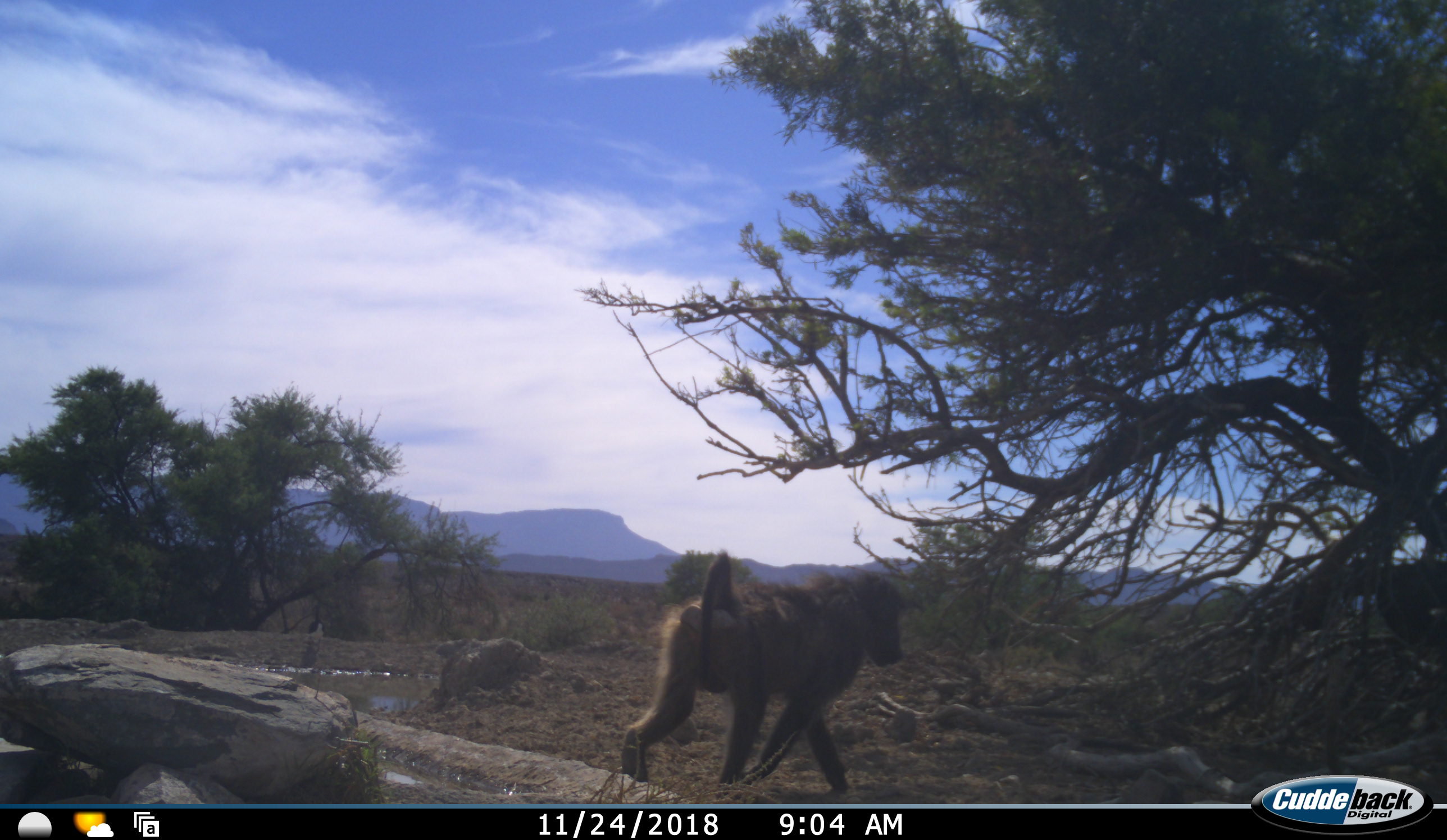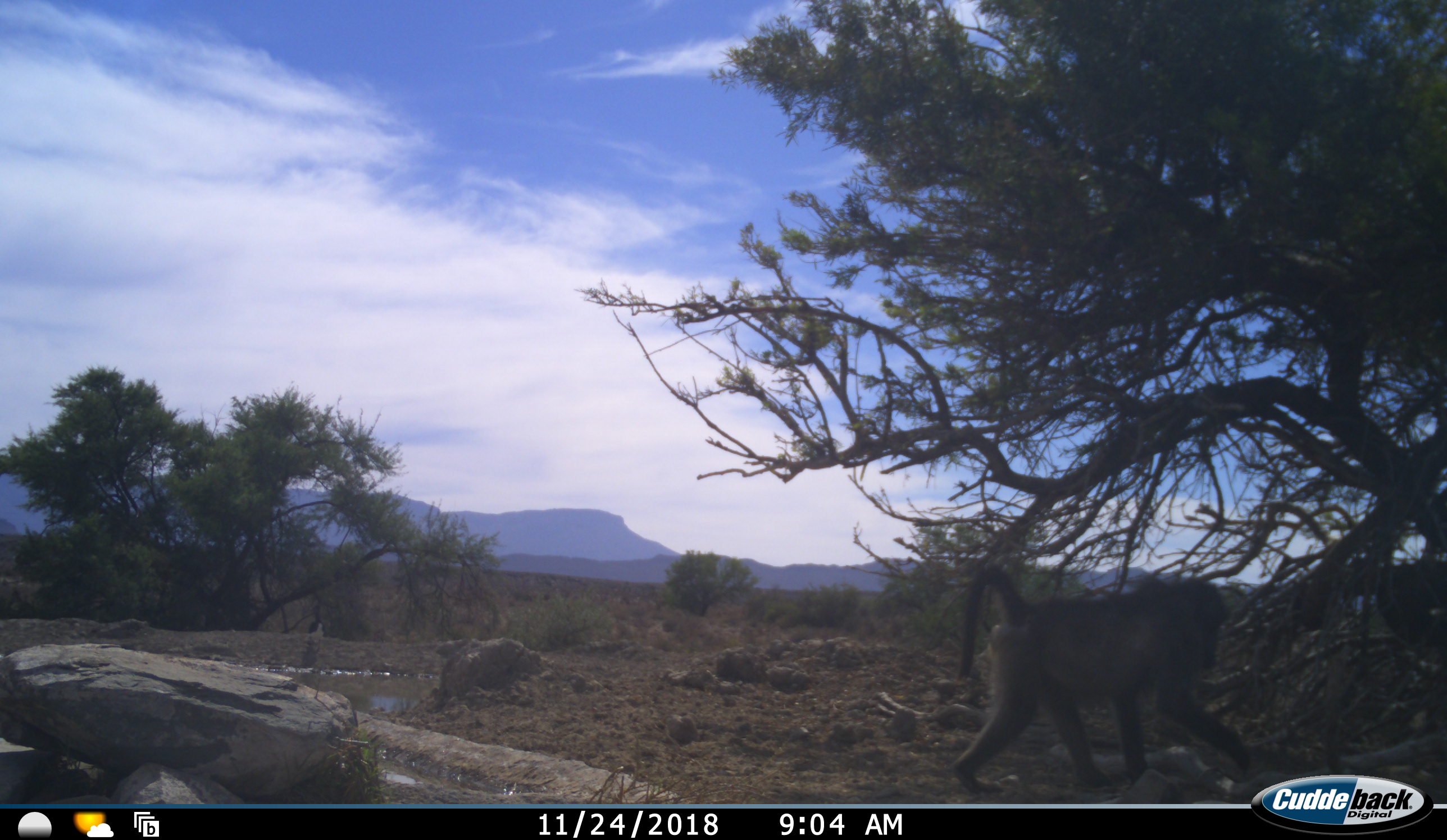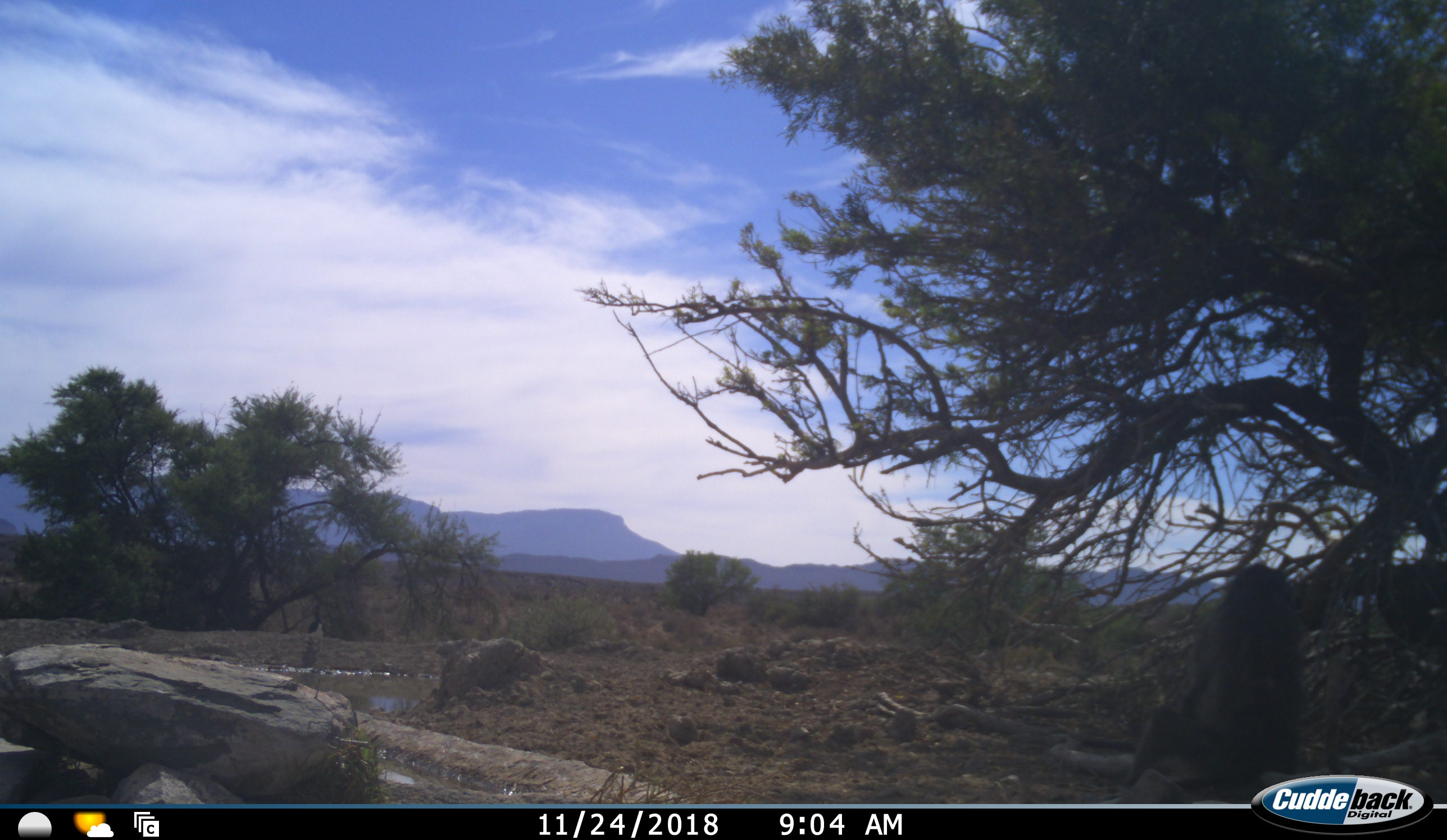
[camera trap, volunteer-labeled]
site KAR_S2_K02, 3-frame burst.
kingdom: Animalia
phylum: Chordata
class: Mammalia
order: Primates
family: Cercopithecidae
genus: Papio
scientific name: Papio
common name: baboon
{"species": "baboon (Papio)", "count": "1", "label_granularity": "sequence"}